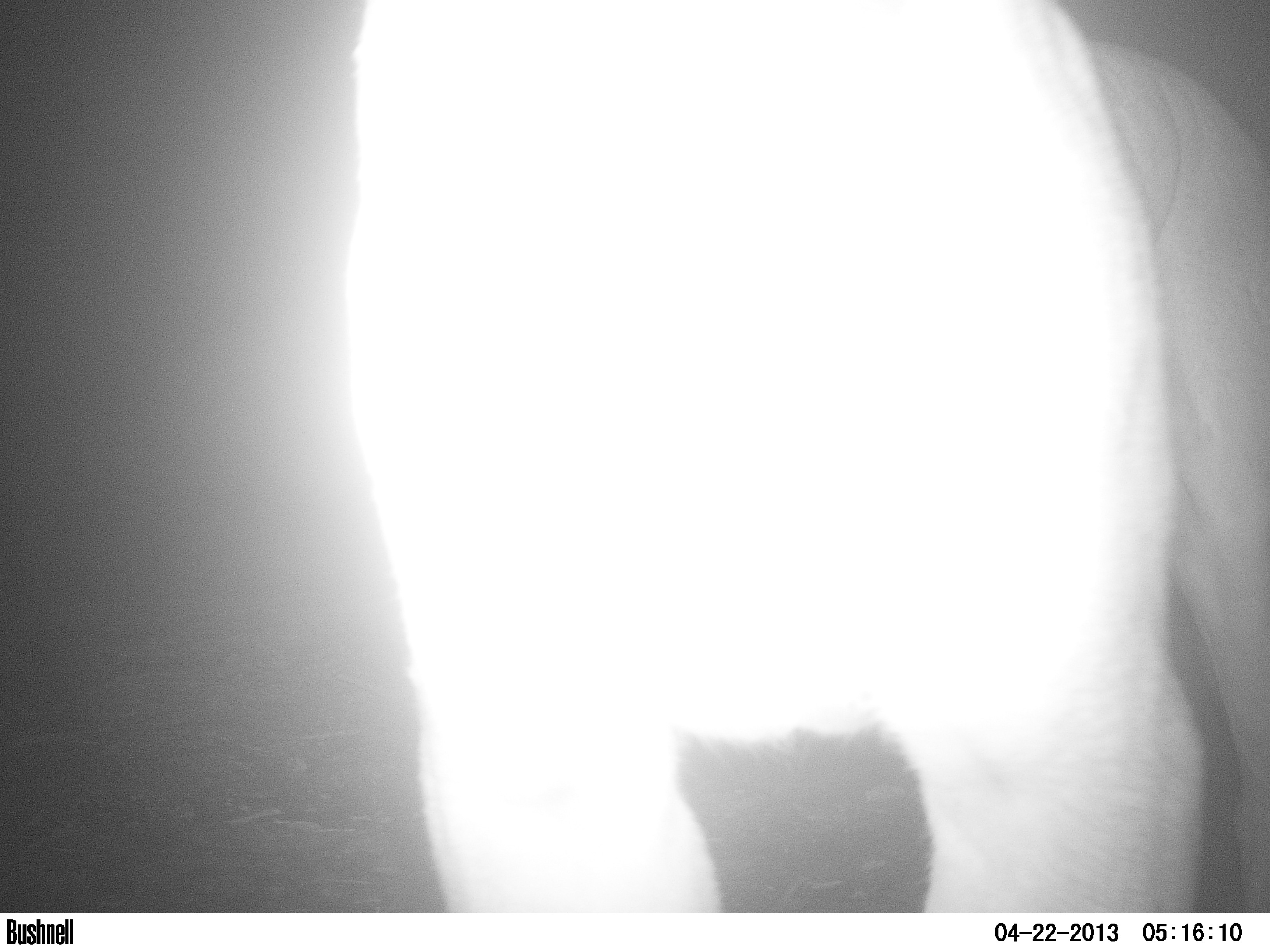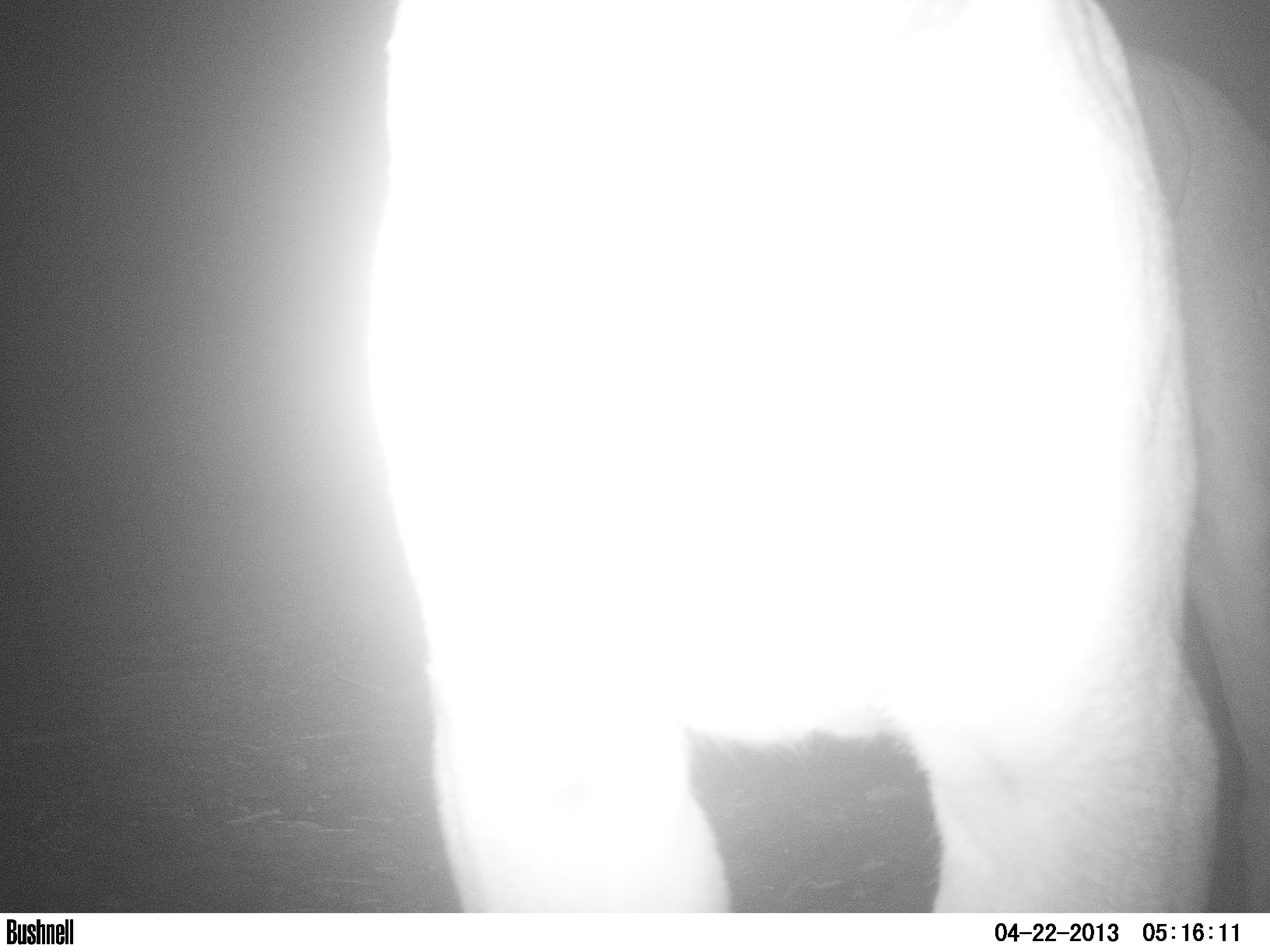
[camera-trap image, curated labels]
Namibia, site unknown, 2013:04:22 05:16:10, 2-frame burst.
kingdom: Animalia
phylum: Chordata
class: Mammalia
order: Carnivora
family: Felidae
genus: Panthera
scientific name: Panthera leo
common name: lion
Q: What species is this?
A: Panthera leo (lion).